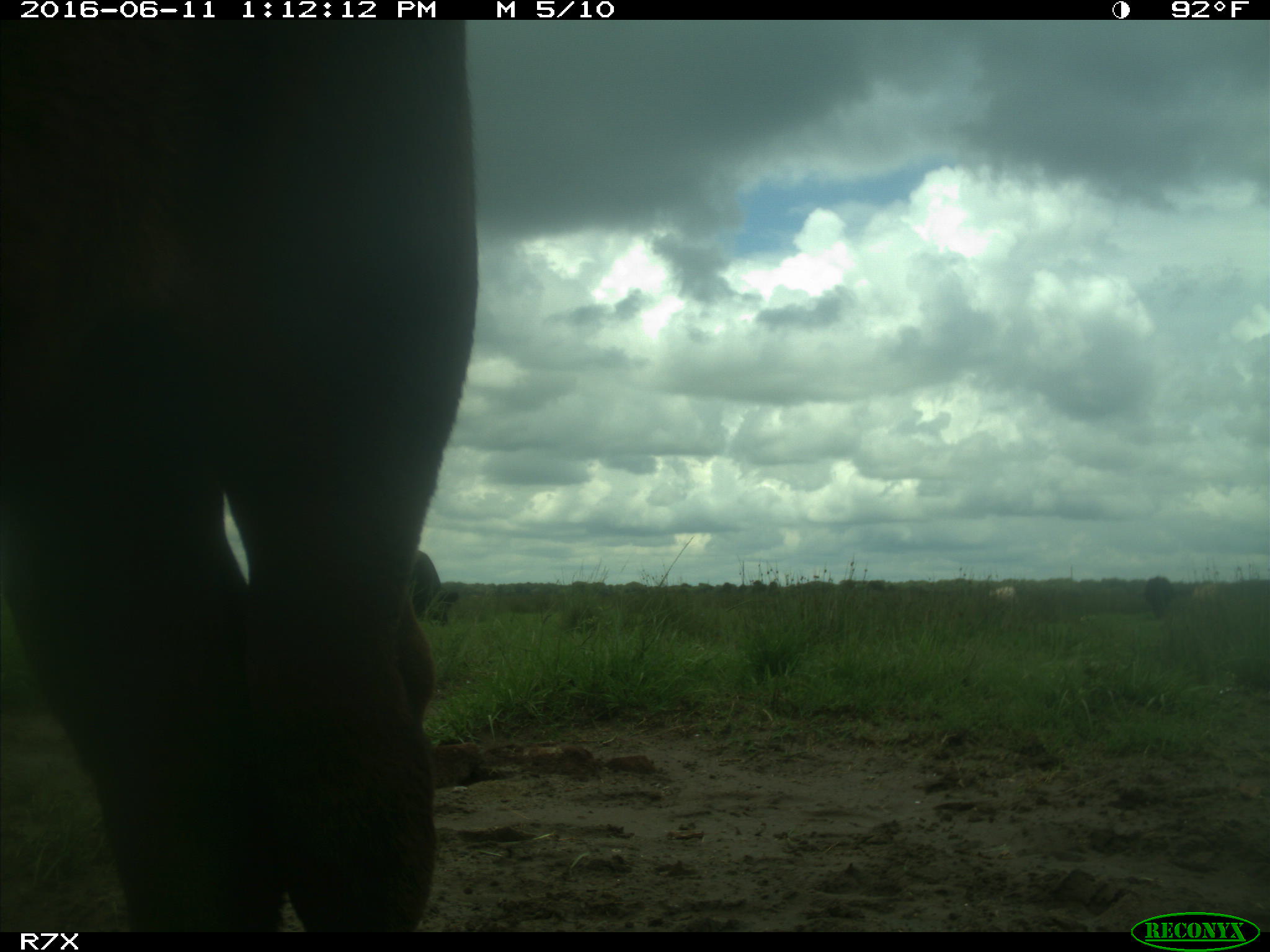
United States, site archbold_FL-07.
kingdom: Animalia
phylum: Chordata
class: Mammalia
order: Artiodactyla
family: Bovidae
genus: Bos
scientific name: Bos taurus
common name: domestic cow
Bos taurus (domestic cow).